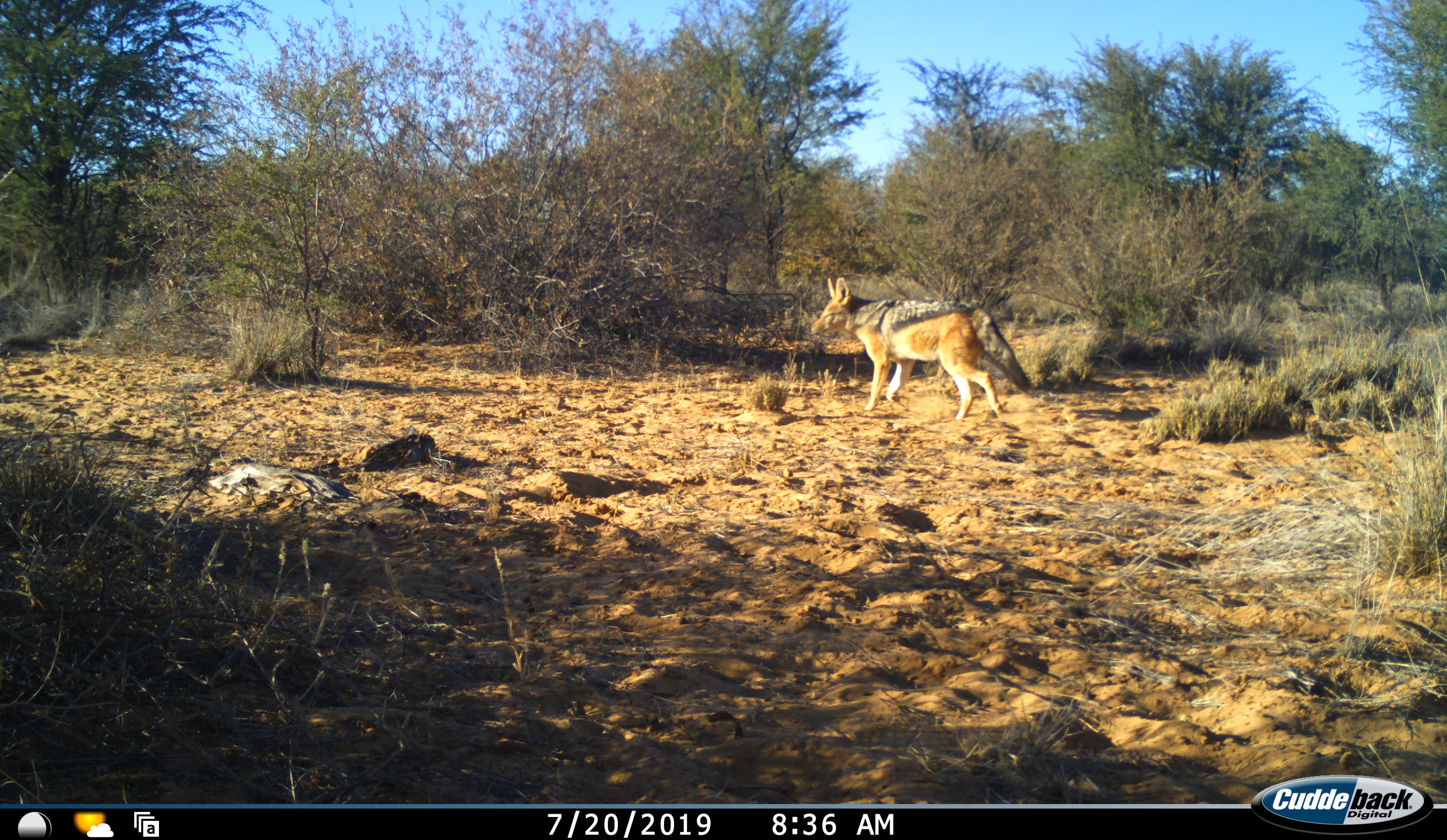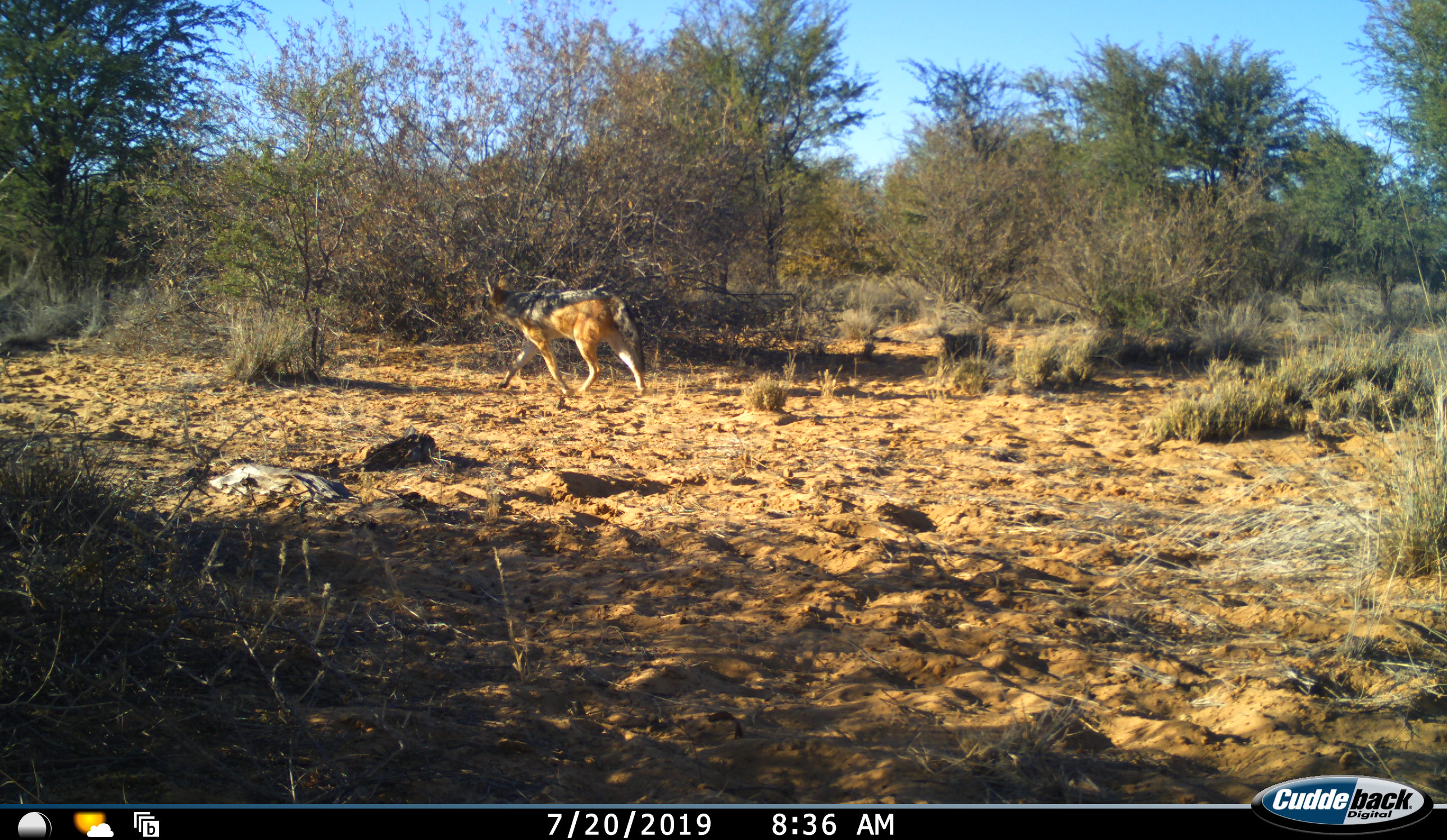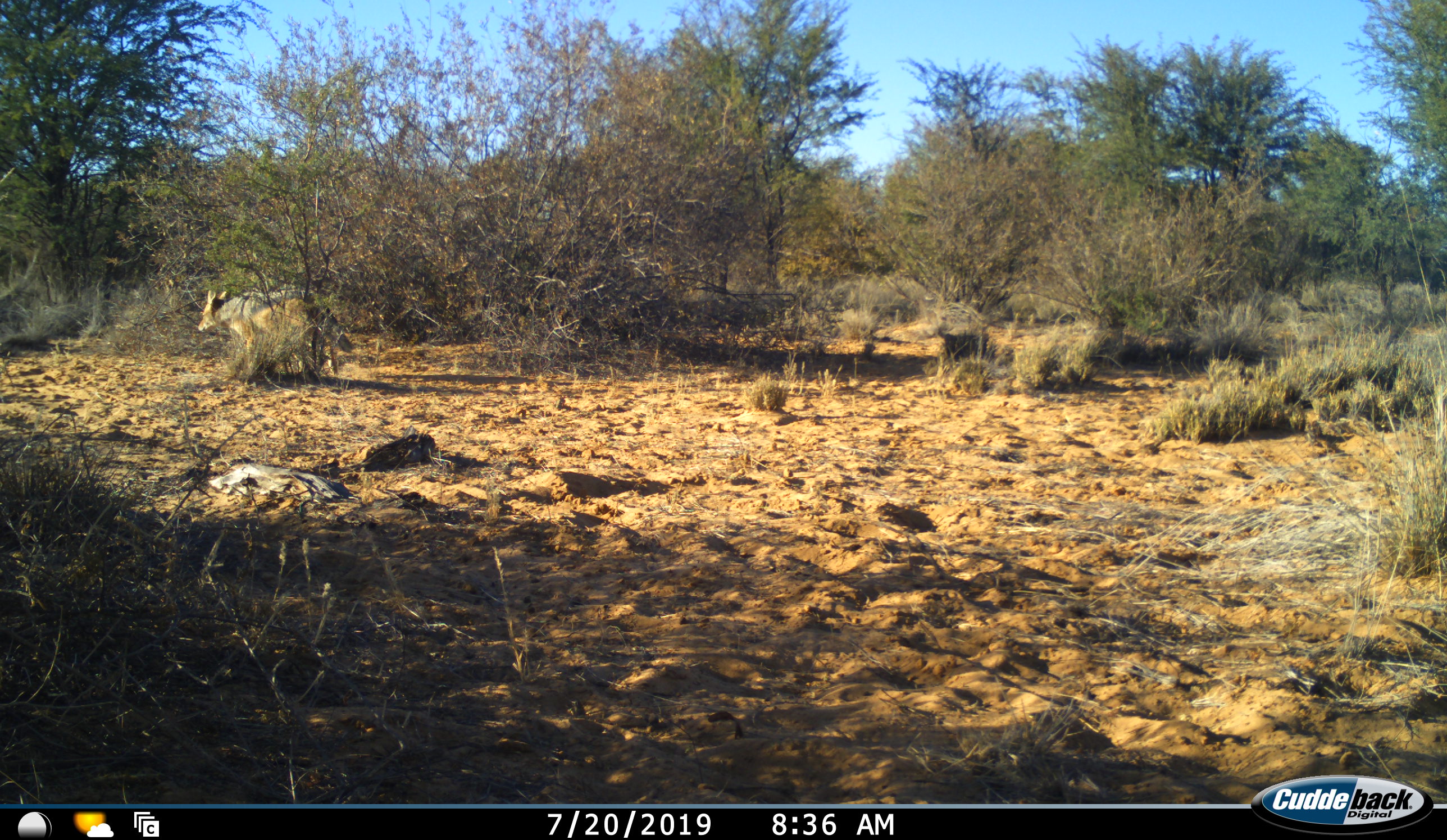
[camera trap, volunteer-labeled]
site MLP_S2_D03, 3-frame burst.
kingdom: Animalia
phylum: Chordata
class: Mammalia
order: Carnivora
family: Canidae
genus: Lupulella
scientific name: Lupulella mesomelas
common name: black-backed jackal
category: jackalblackbacked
Jackalblackbacked (black-backed jackal) (Lupulella mesomelas), count 1. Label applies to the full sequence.